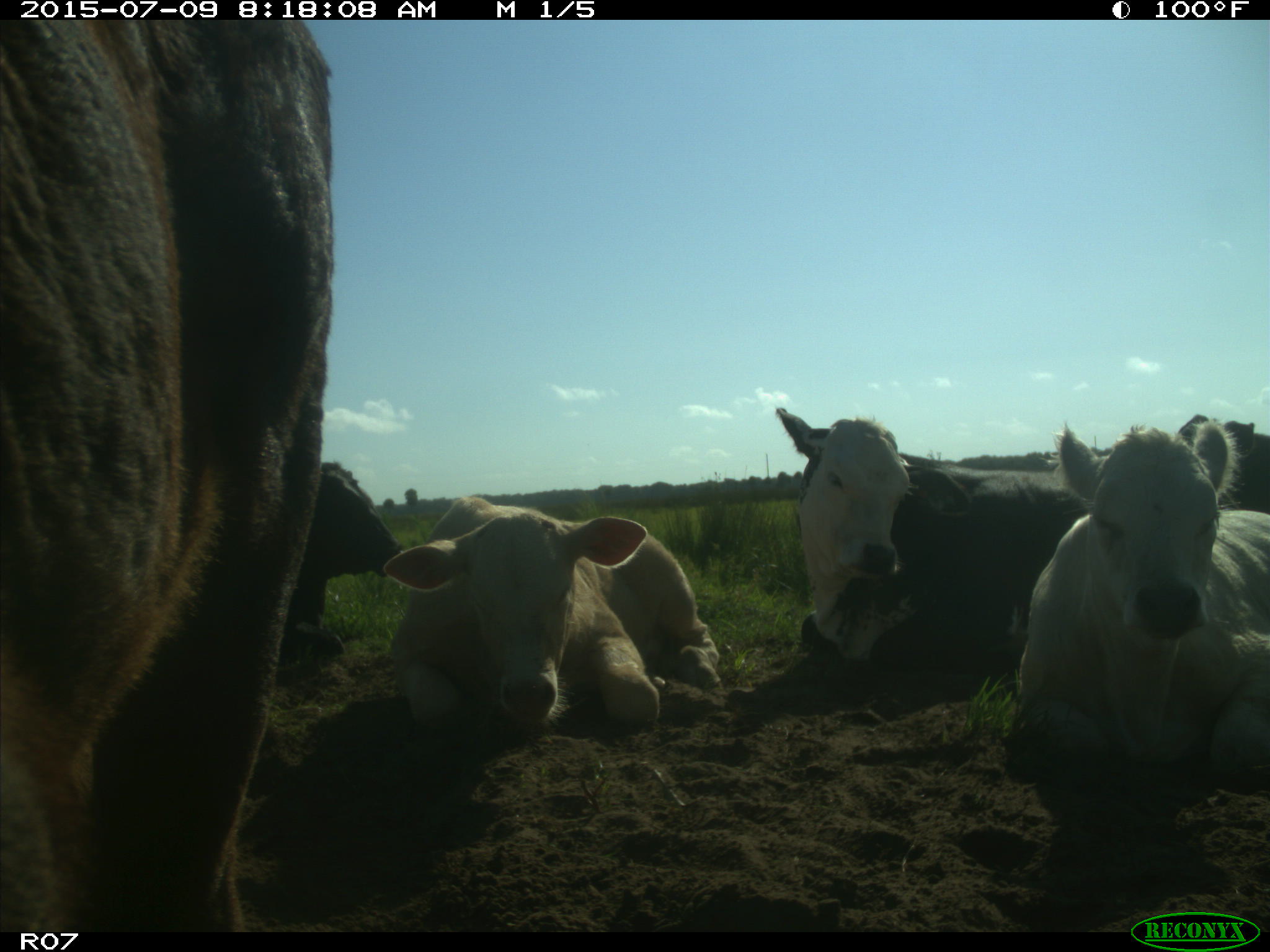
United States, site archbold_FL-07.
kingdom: Animalia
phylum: Chordata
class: Mammalia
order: Artiodactyla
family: Bovidae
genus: Bos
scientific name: Bos taurus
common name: domestic cow